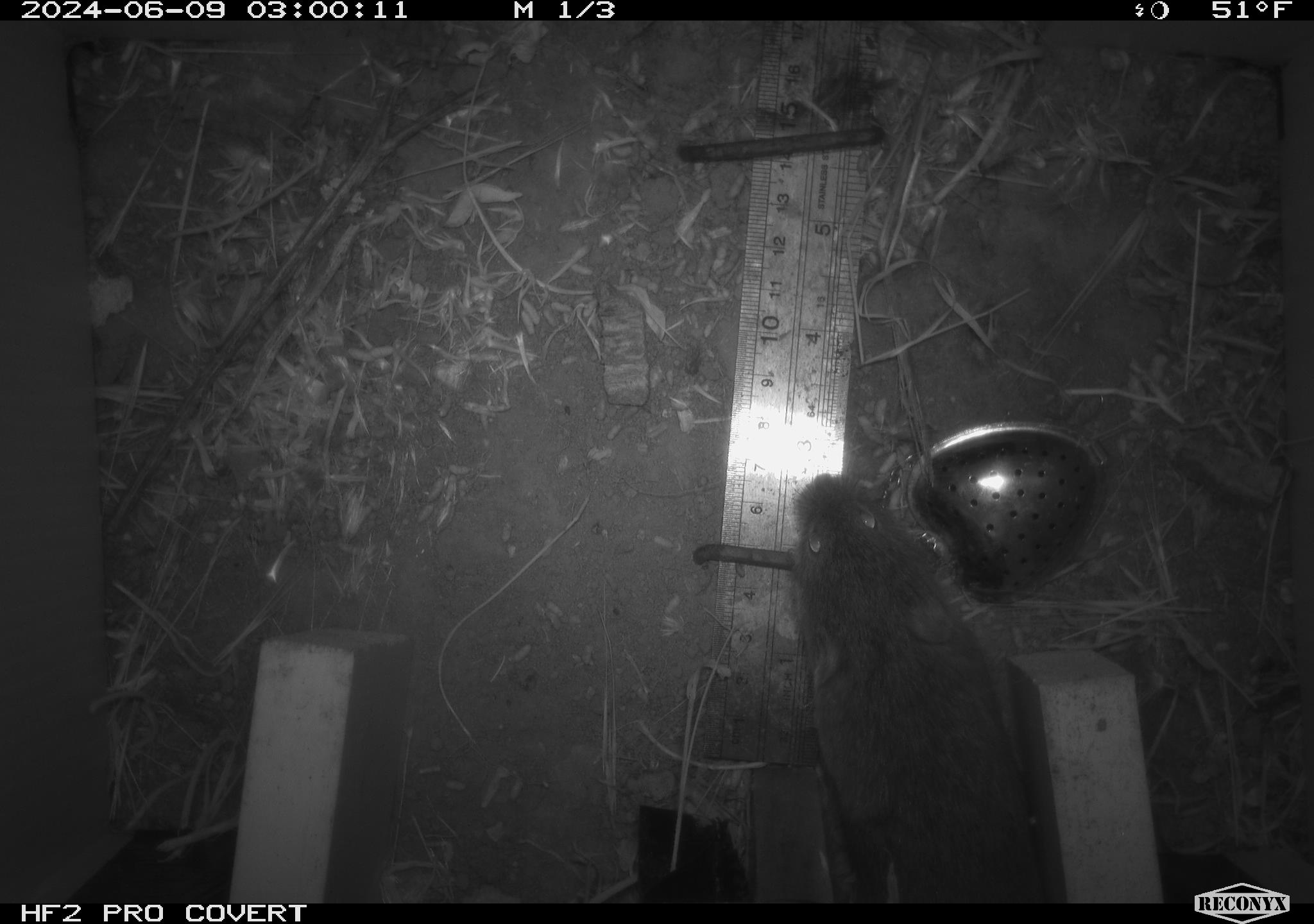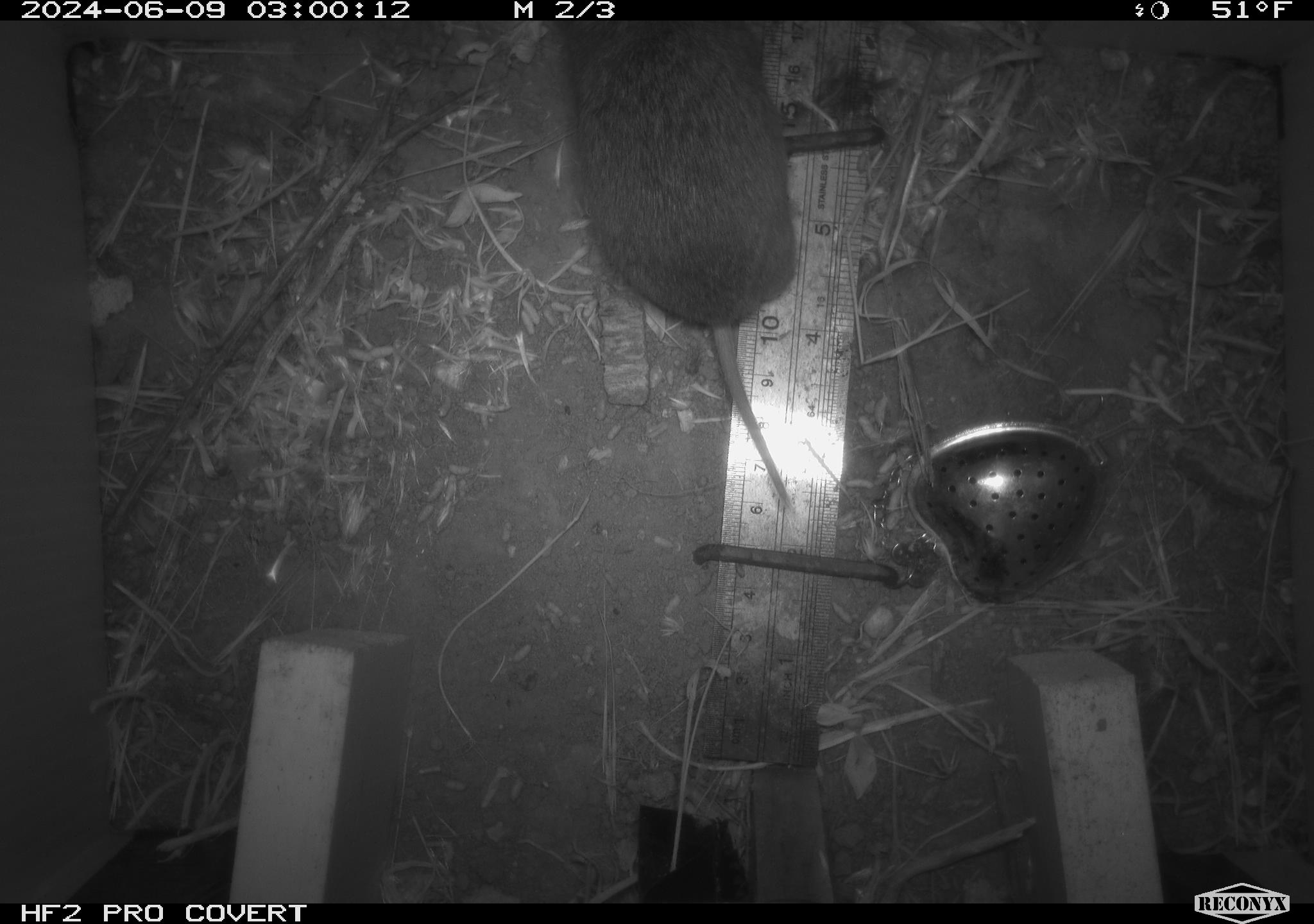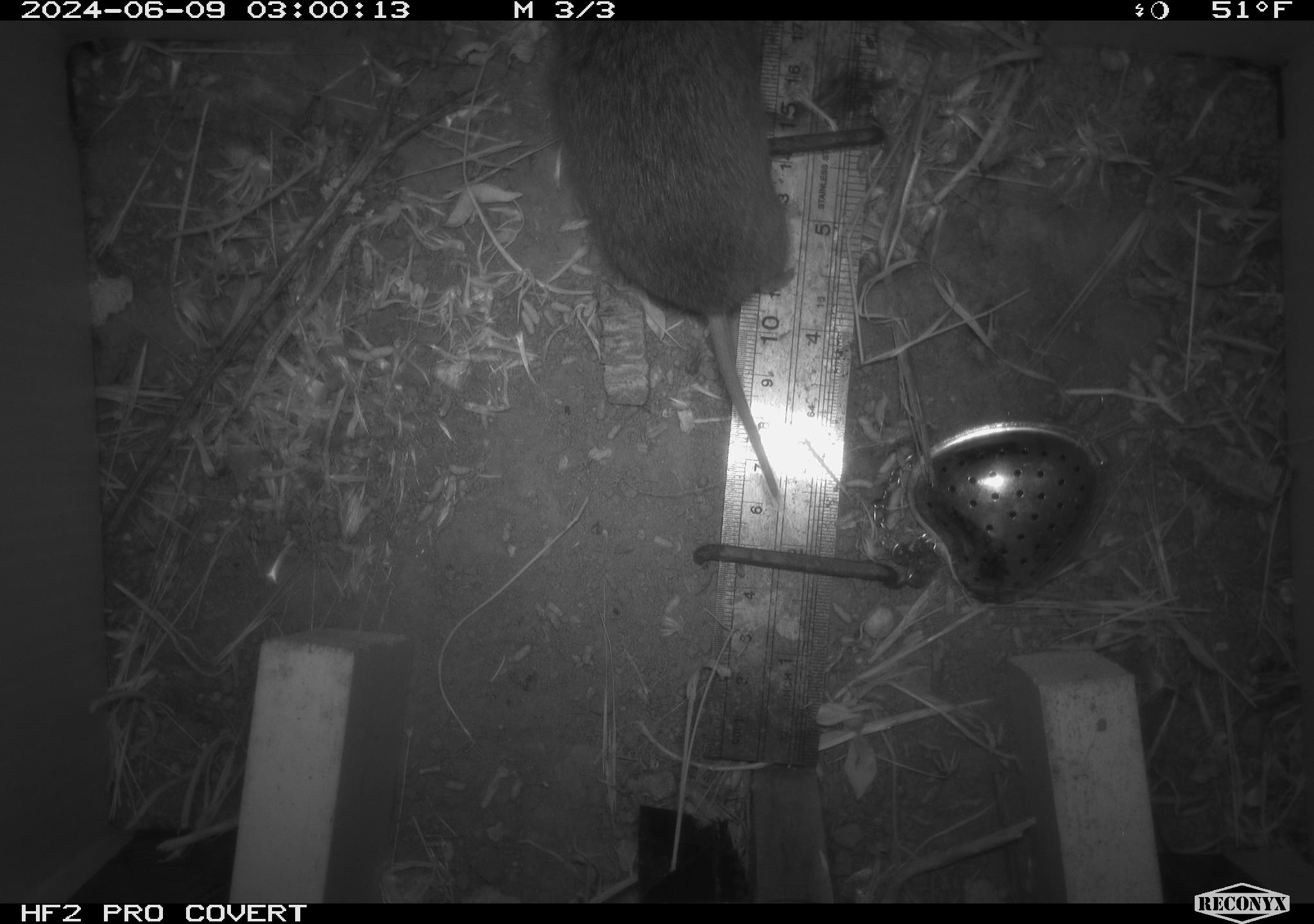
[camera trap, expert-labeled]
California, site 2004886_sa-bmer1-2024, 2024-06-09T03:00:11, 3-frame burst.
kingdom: Animalia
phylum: Chordata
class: Mammalia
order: Rodentia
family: Cricetidae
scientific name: Arvicolinae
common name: voles, lemmings, and muskrats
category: arvicolinae subfamily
Arvicolinae subfamily (voles, lemmings, and muskrats) (Arvicolinae).